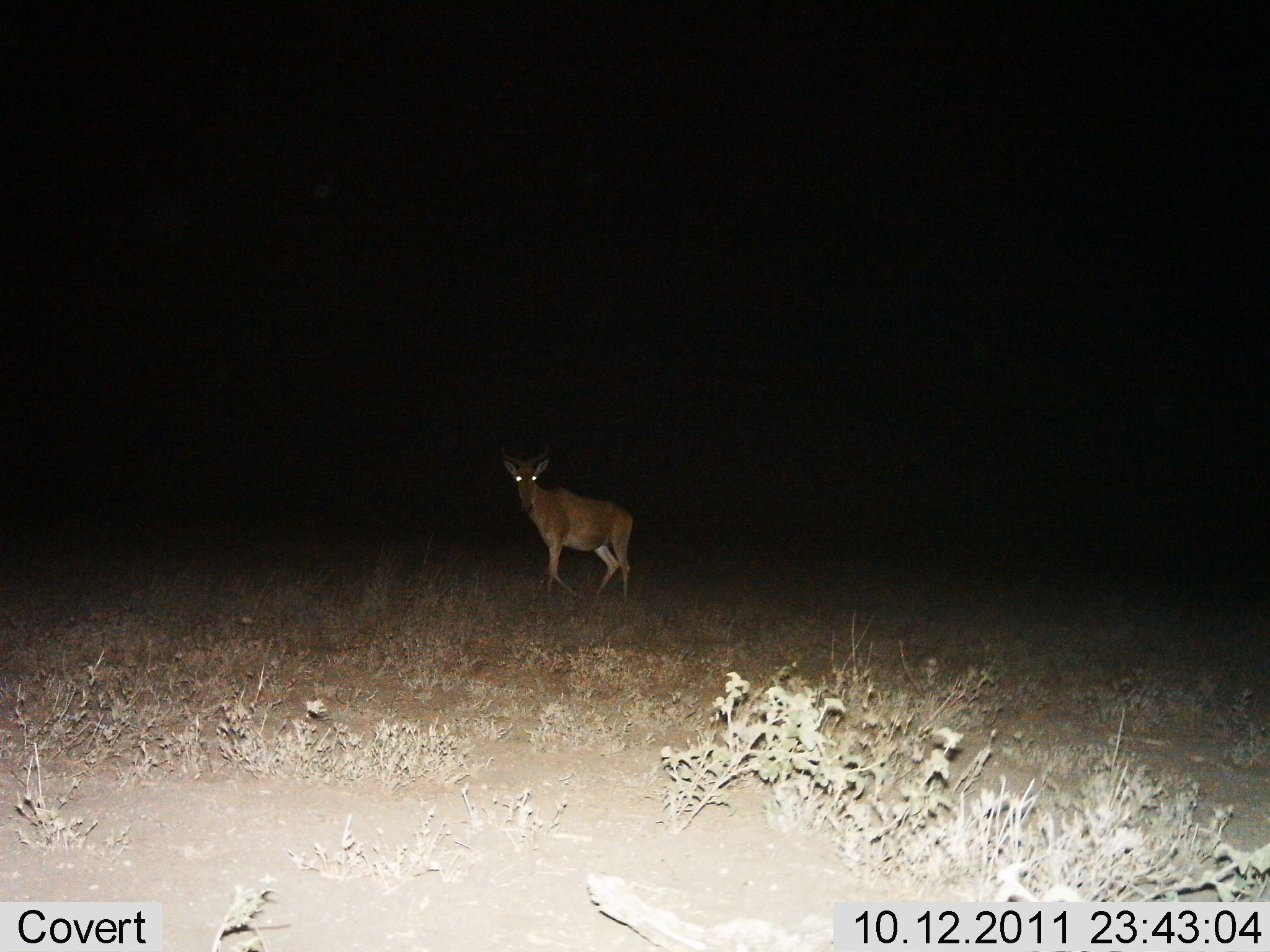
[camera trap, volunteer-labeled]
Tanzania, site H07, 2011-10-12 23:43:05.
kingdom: Animalia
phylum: Chordata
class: Mammalia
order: Artiodactyla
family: Bovidae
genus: Alcelaphus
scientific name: Alcelaphus buselaphus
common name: hartebeest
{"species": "hartebeest (Alcelaphus buselaphus)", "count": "1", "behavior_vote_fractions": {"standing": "36%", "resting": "0%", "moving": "64%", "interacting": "0%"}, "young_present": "0%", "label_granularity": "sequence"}